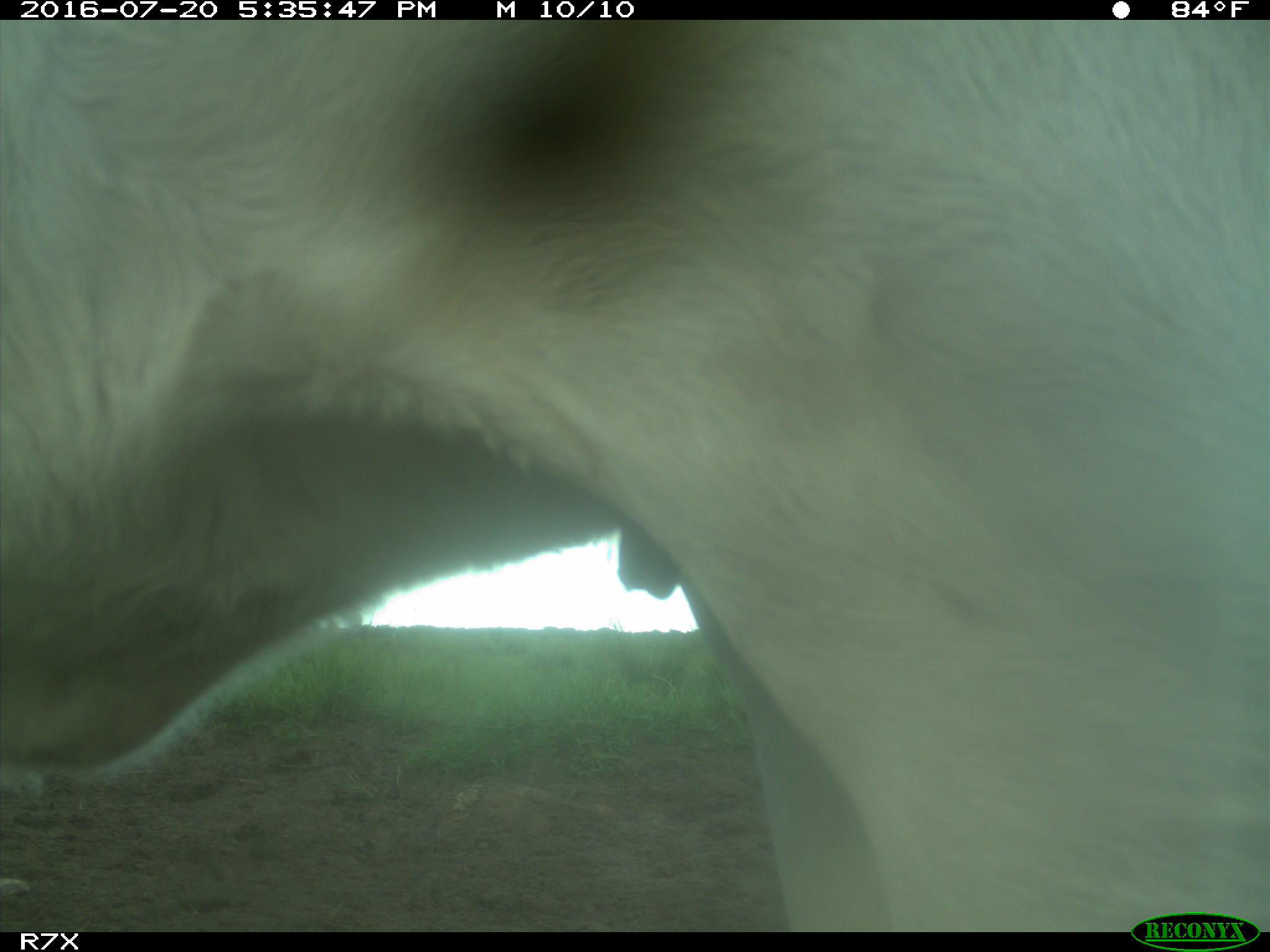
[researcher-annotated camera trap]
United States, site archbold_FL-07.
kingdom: Animalia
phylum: Chordata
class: Mammalia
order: Artiodactyla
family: Bovidae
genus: Bos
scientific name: Bos taurus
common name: domestic cow